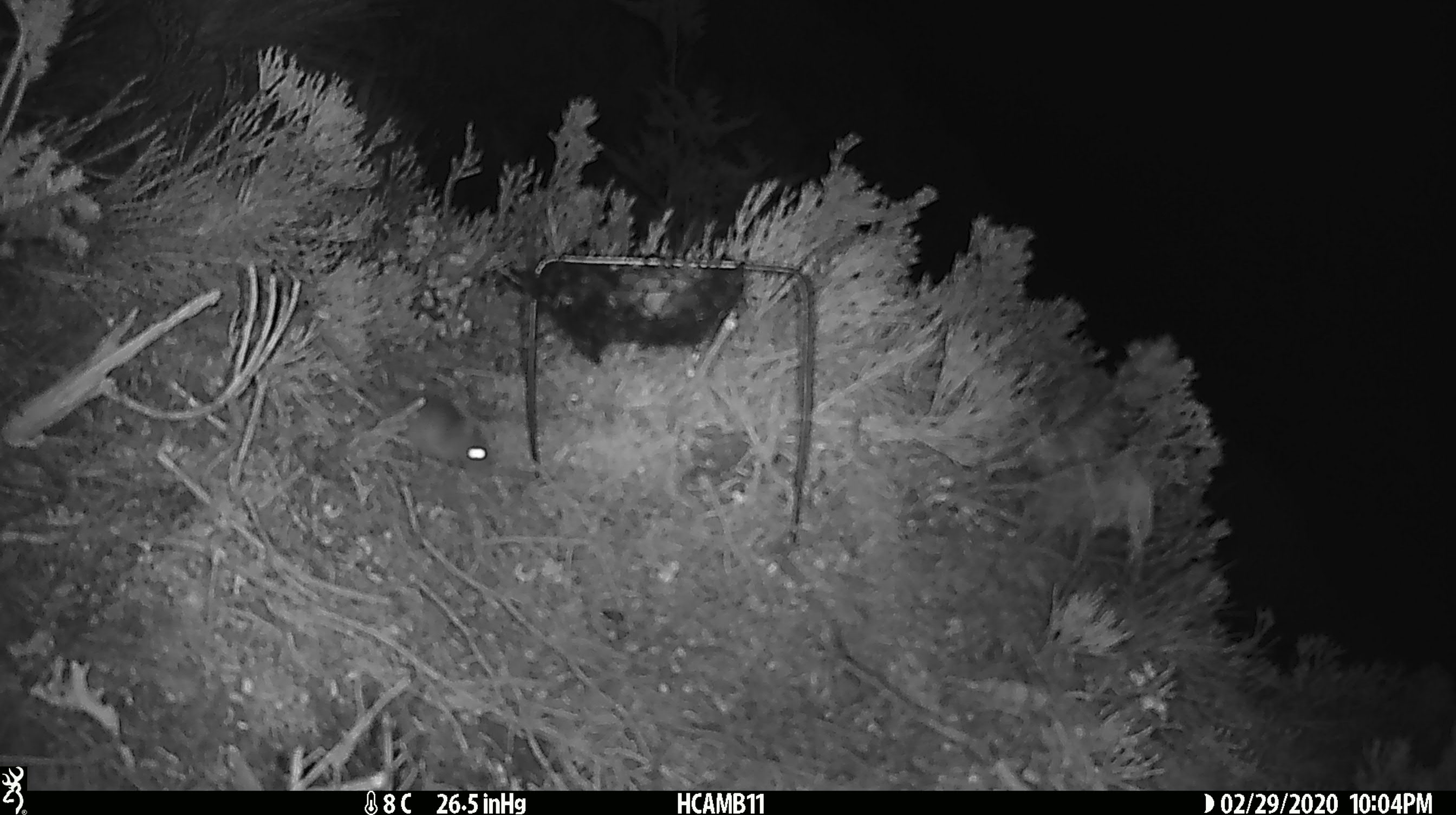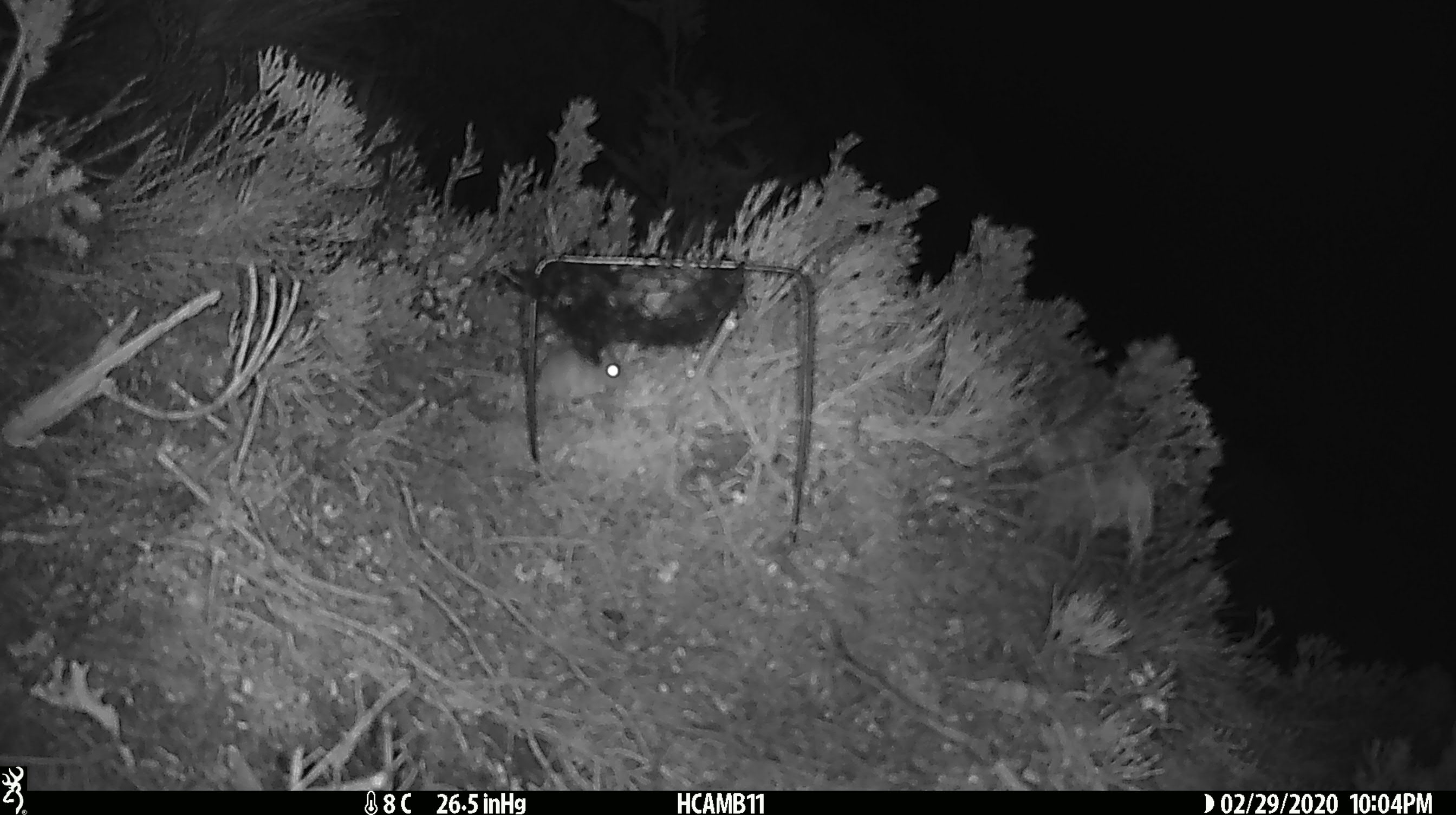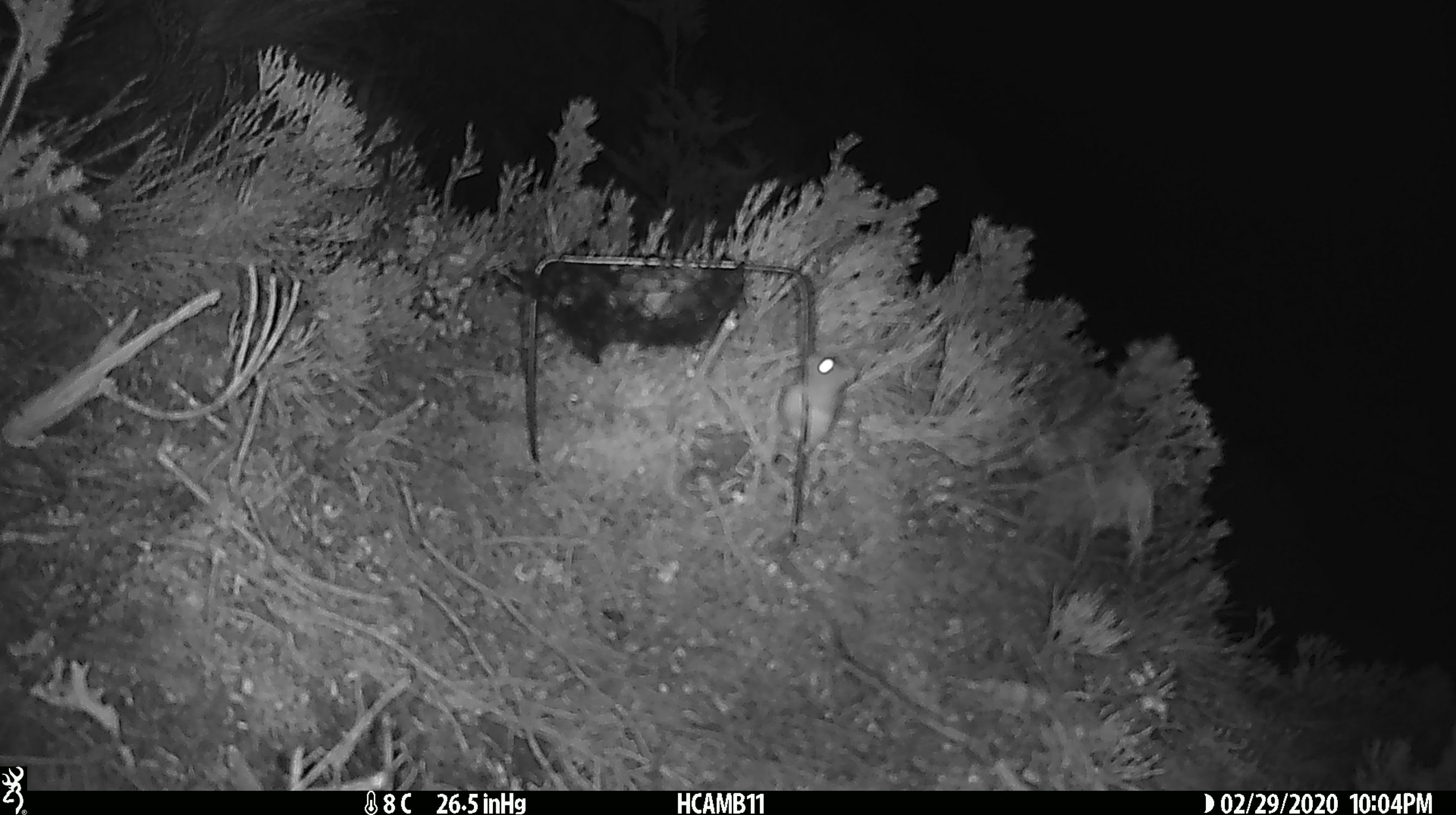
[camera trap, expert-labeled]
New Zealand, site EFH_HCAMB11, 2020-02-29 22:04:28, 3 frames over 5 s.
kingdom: Animalia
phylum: Chordata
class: Mammalia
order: Rodentia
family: Muridae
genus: Mus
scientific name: Mus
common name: mouse